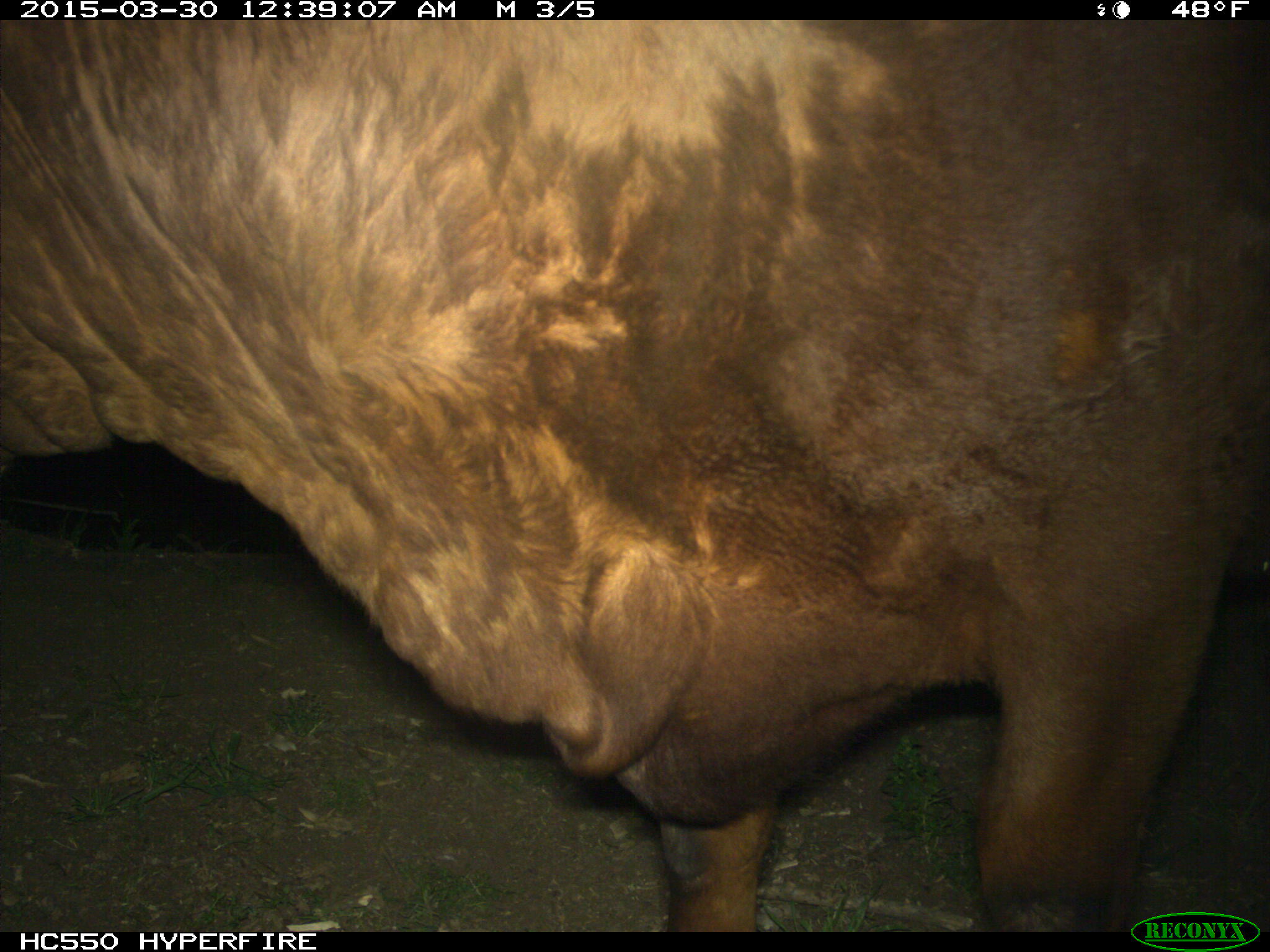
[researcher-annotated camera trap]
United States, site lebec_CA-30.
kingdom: Animalia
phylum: Chordata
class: Mammalia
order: Artiodactyla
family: Bovidae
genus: Bos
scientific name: Bos taurus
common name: domestic cow